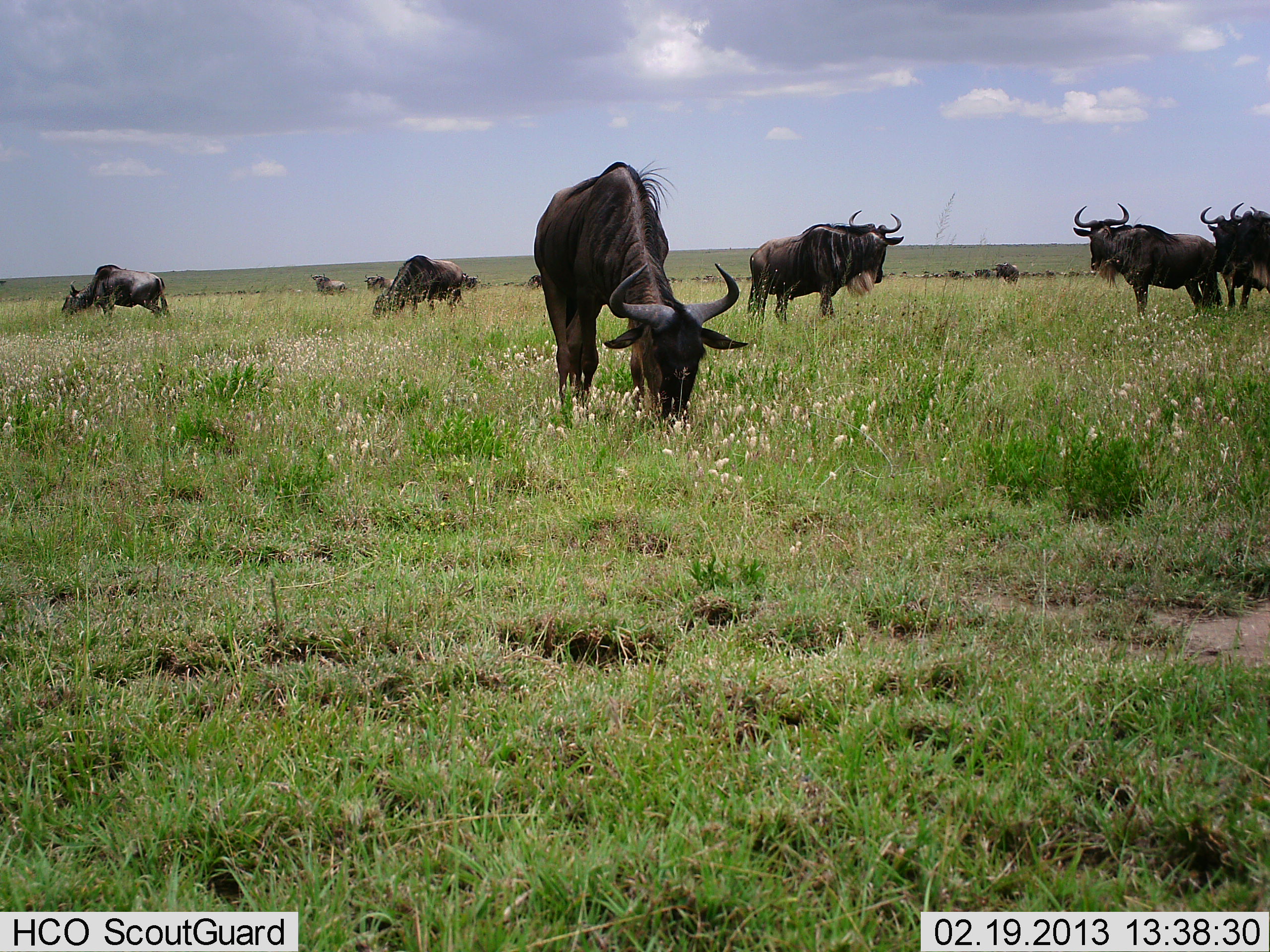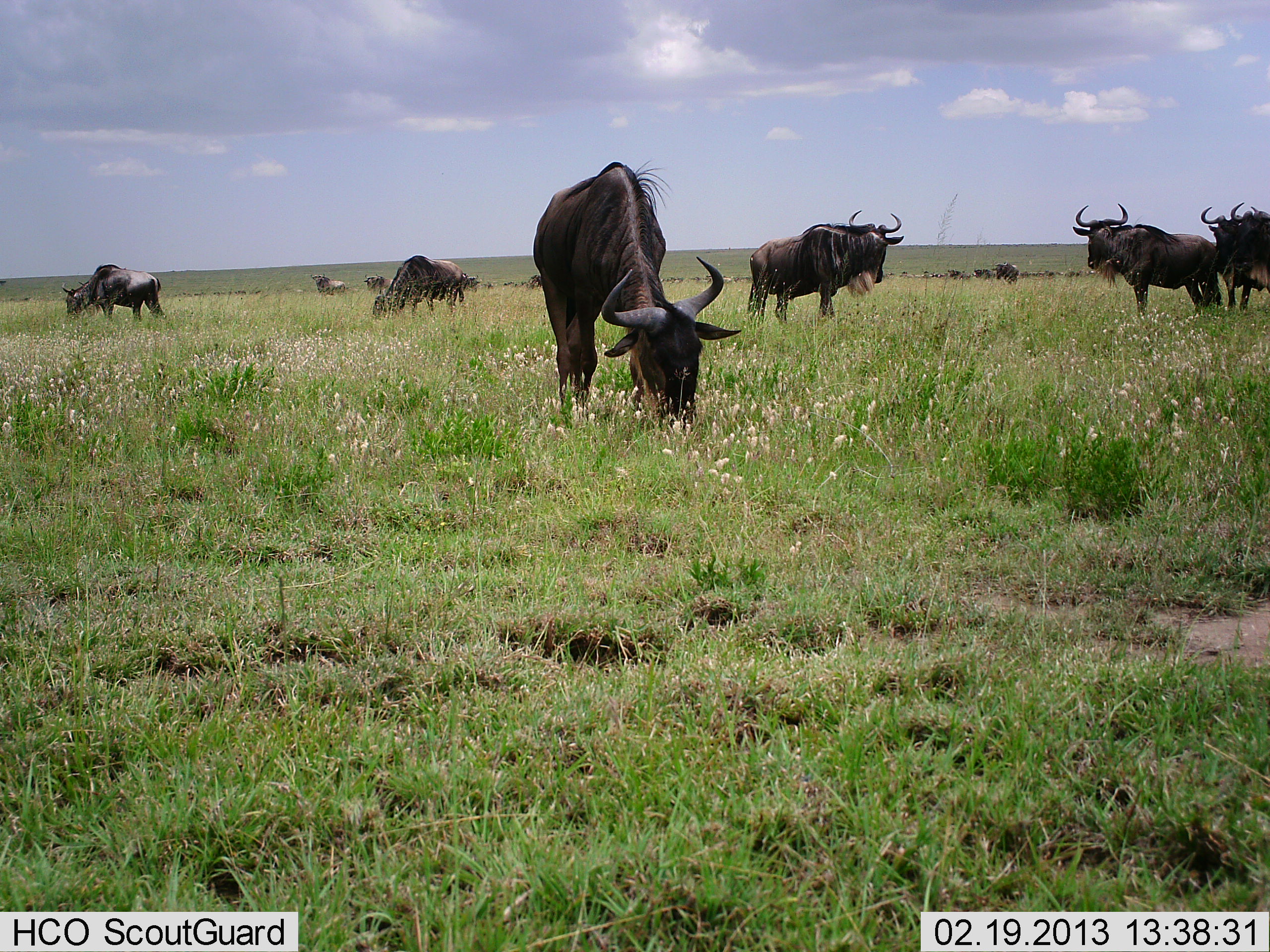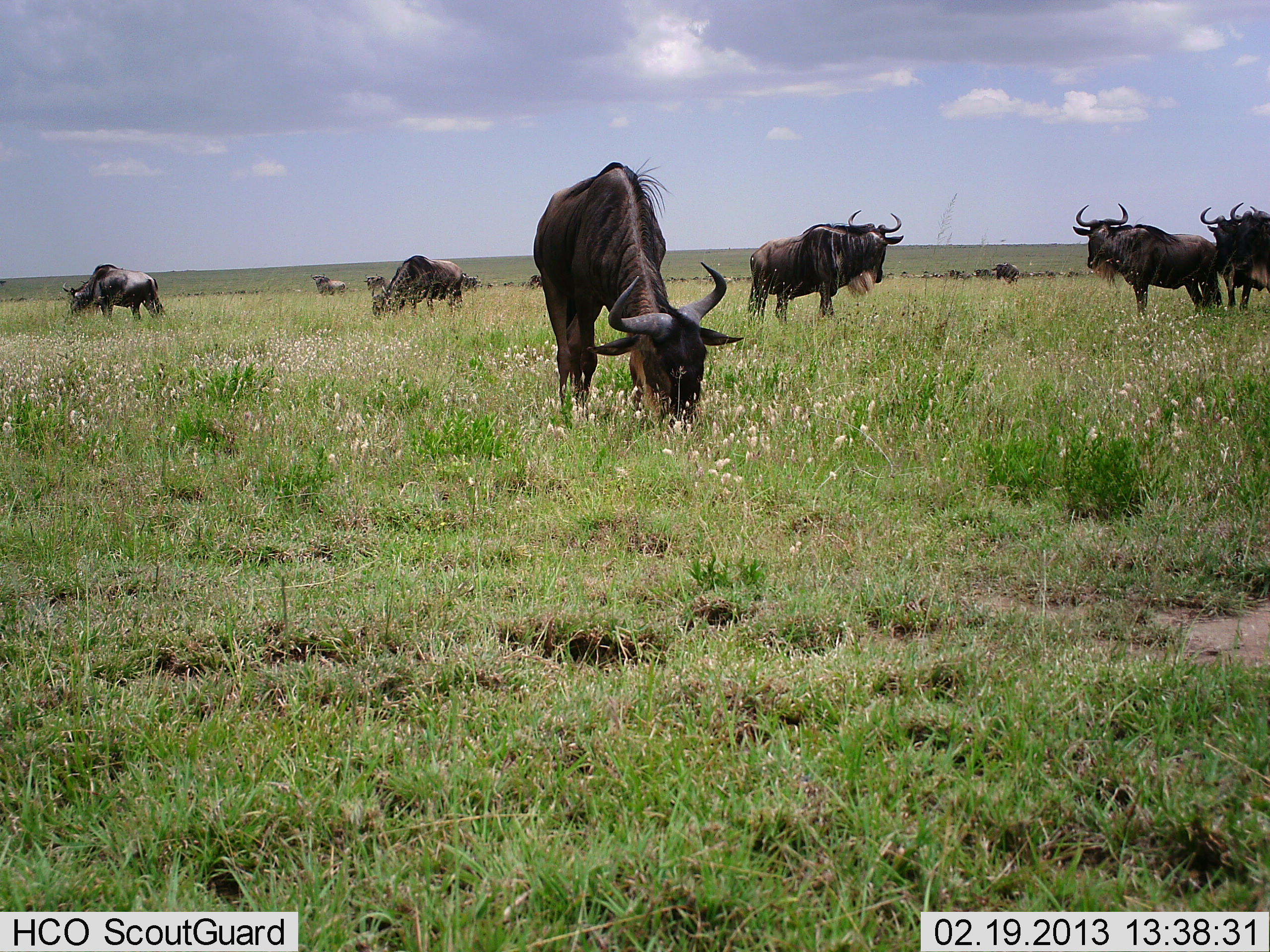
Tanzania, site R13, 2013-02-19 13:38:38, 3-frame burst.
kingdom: Animalia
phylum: Chordata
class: Mammalia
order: Artiodactyla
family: Bovidae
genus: Connochaetes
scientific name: Connochaetes taurinus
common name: blue wildebeest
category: wildebeest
Wildebeest (blue wildebeest) (Connochaetes taurinus), count 11-50. Behavior (volunteer vote fractions): standing 71%, resting 0%, moving 12%, interacting 0%. Young present (vote fraction): 0%. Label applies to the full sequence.